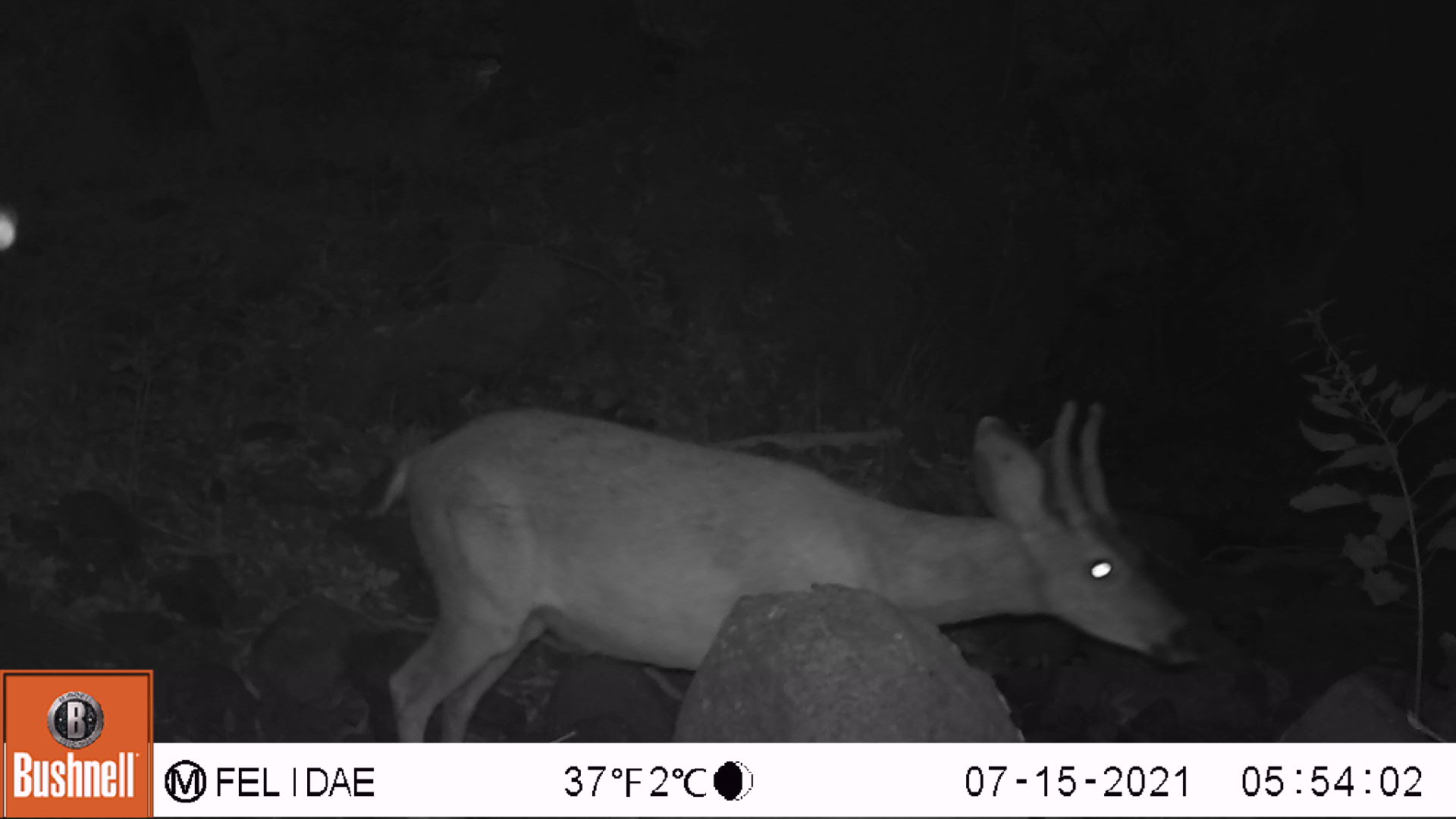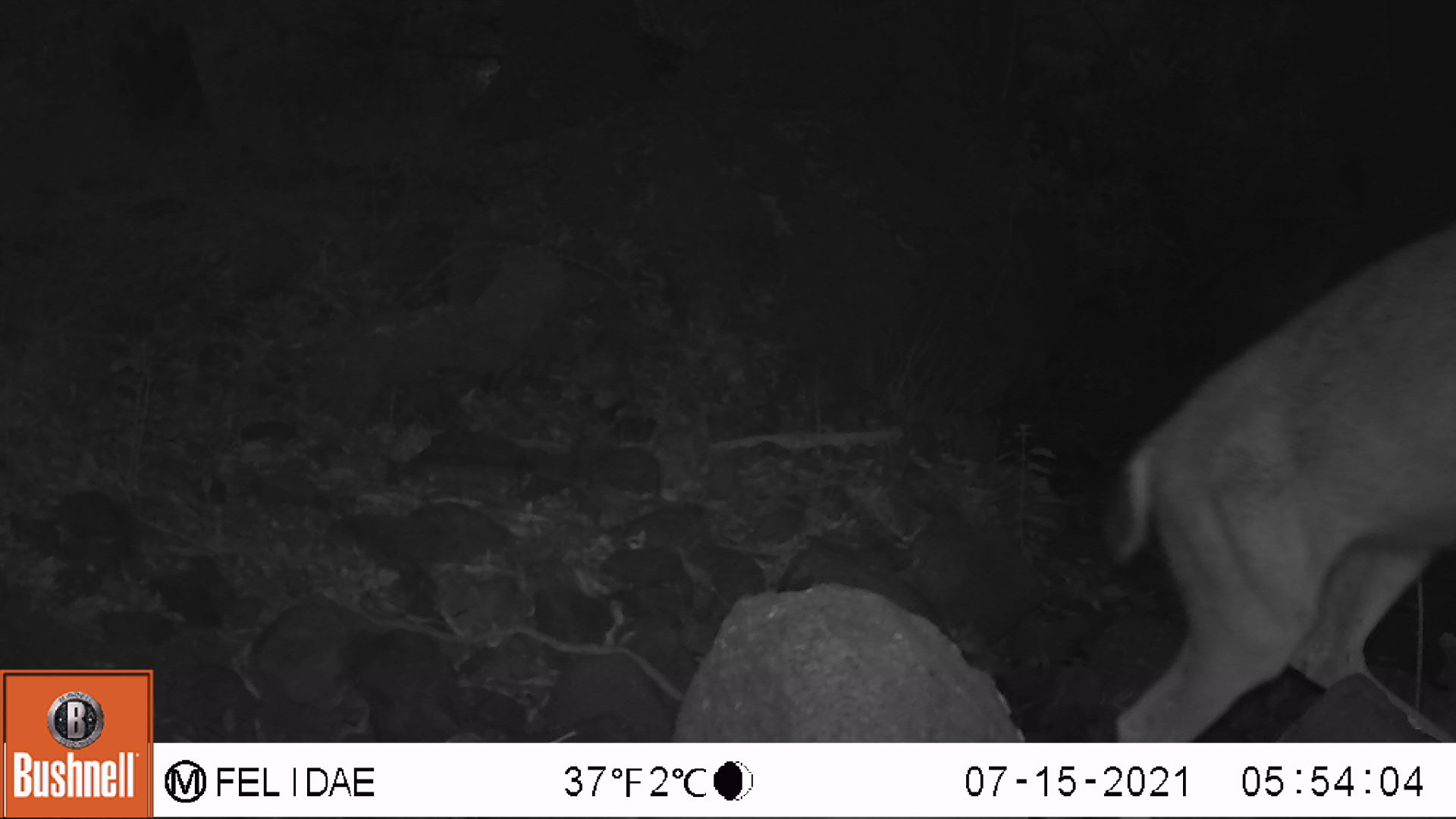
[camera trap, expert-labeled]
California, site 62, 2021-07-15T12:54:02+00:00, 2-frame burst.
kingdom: Animalia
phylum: Chordata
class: Mammalia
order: Artiodactyla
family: Cervidae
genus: Odocoileus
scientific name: Odocoileus hemionus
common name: mule deer